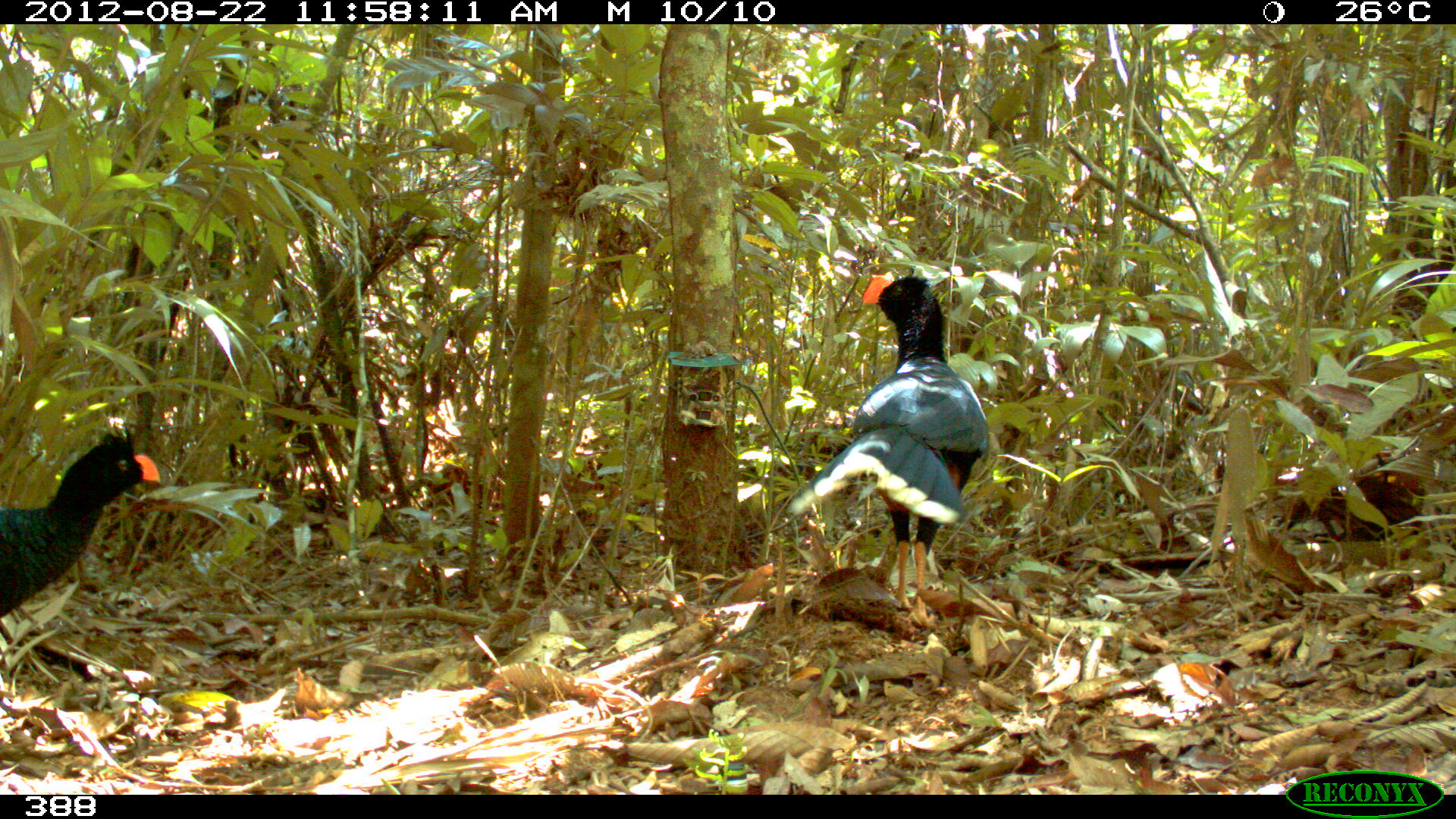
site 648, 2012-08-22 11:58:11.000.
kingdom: Animalia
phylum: Chordata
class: Aves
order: Galliformes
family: Cracidae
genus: Mitu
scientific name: Mitu tuberosum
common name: razor-billed curassow